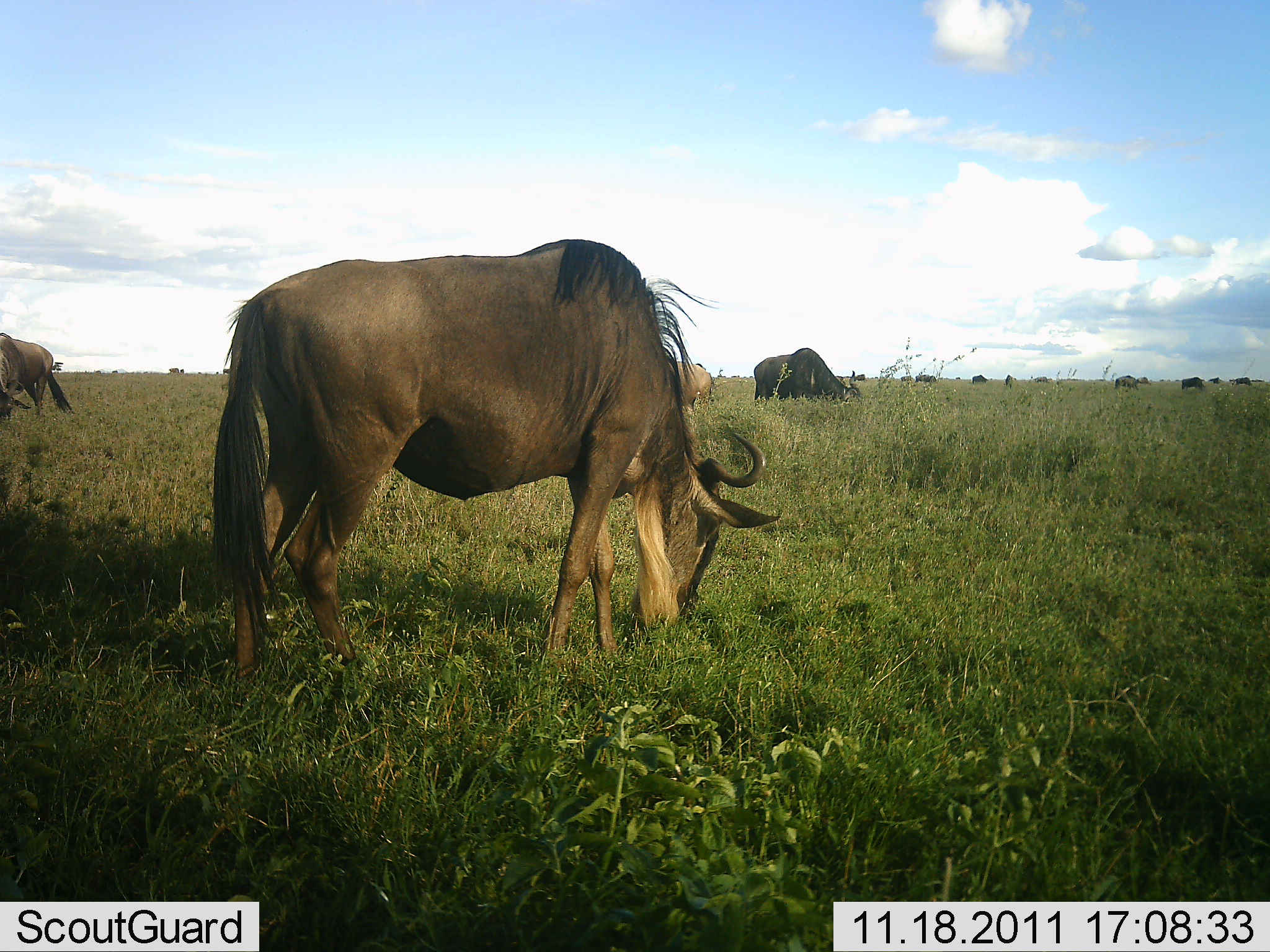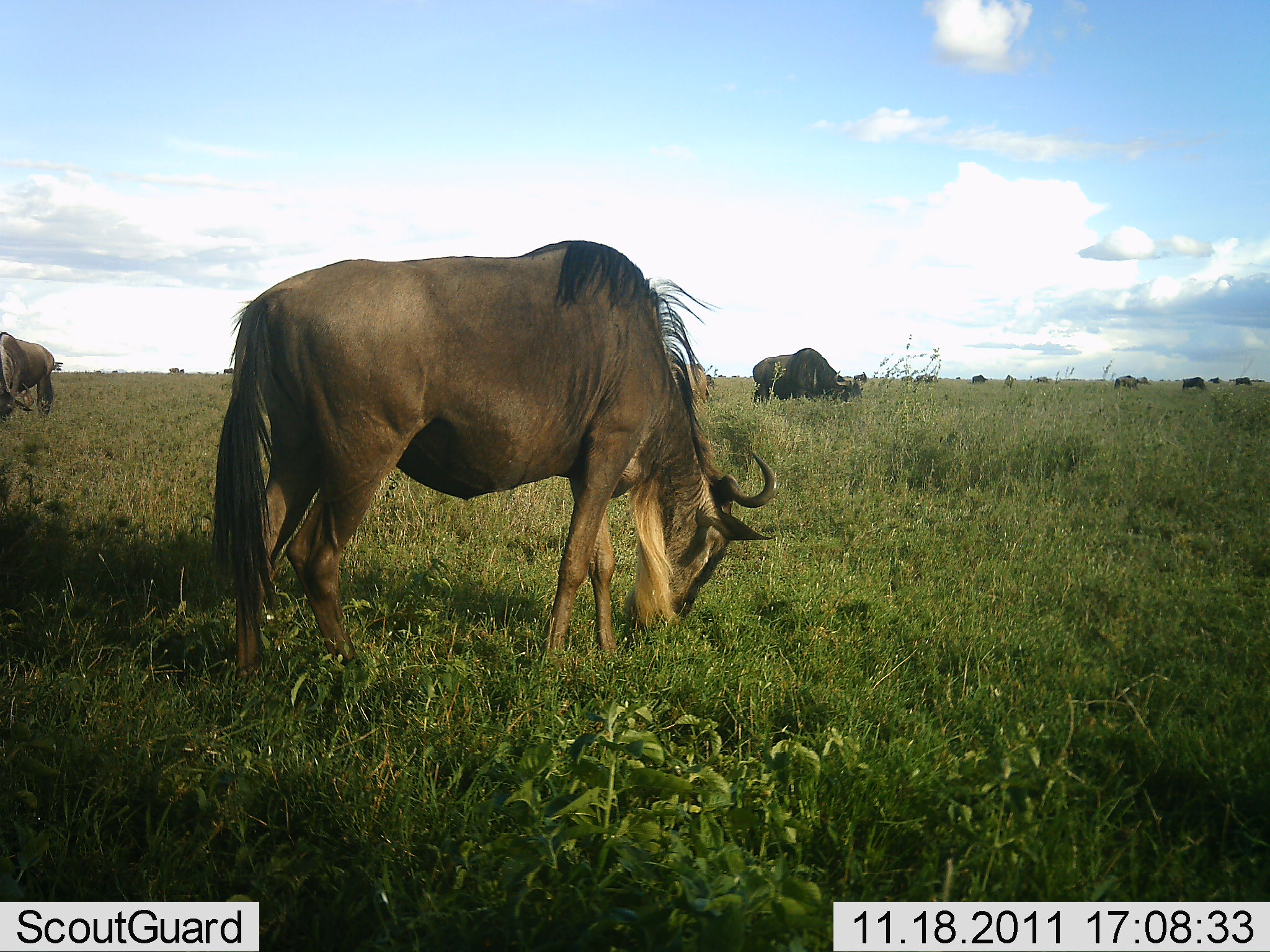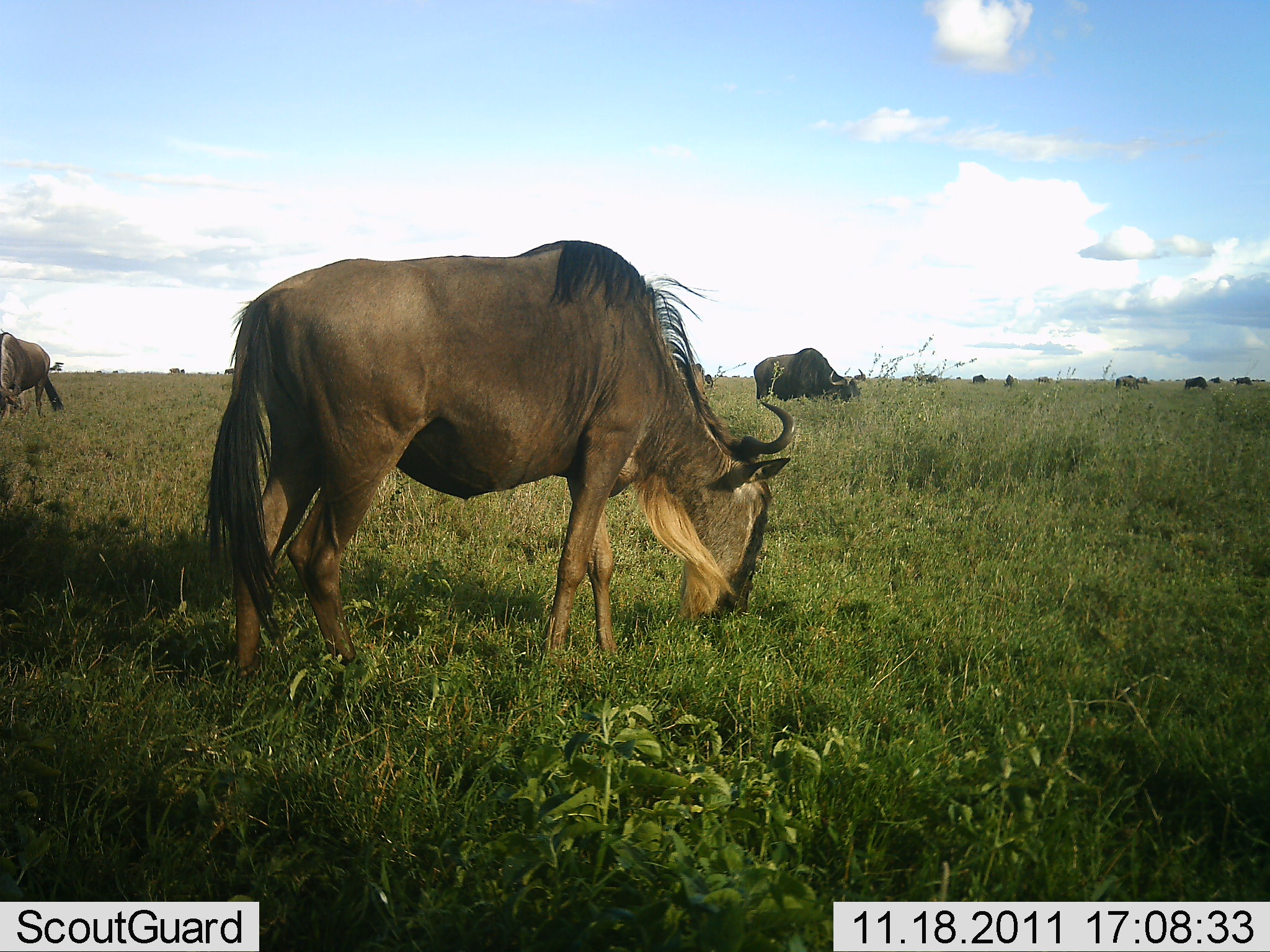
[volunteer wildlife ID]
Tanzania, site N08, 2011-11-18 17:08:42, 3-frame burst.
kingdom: Animalia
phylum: Chordata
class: Mammalia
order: Artiodactyla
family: Bovidae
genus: Connochaetes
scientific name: Connochaetes taurinus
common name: blue wildebeest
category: wildebeest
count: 11-50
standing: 37%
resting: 5%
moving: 16%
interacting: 0%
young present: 0%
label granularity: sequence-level